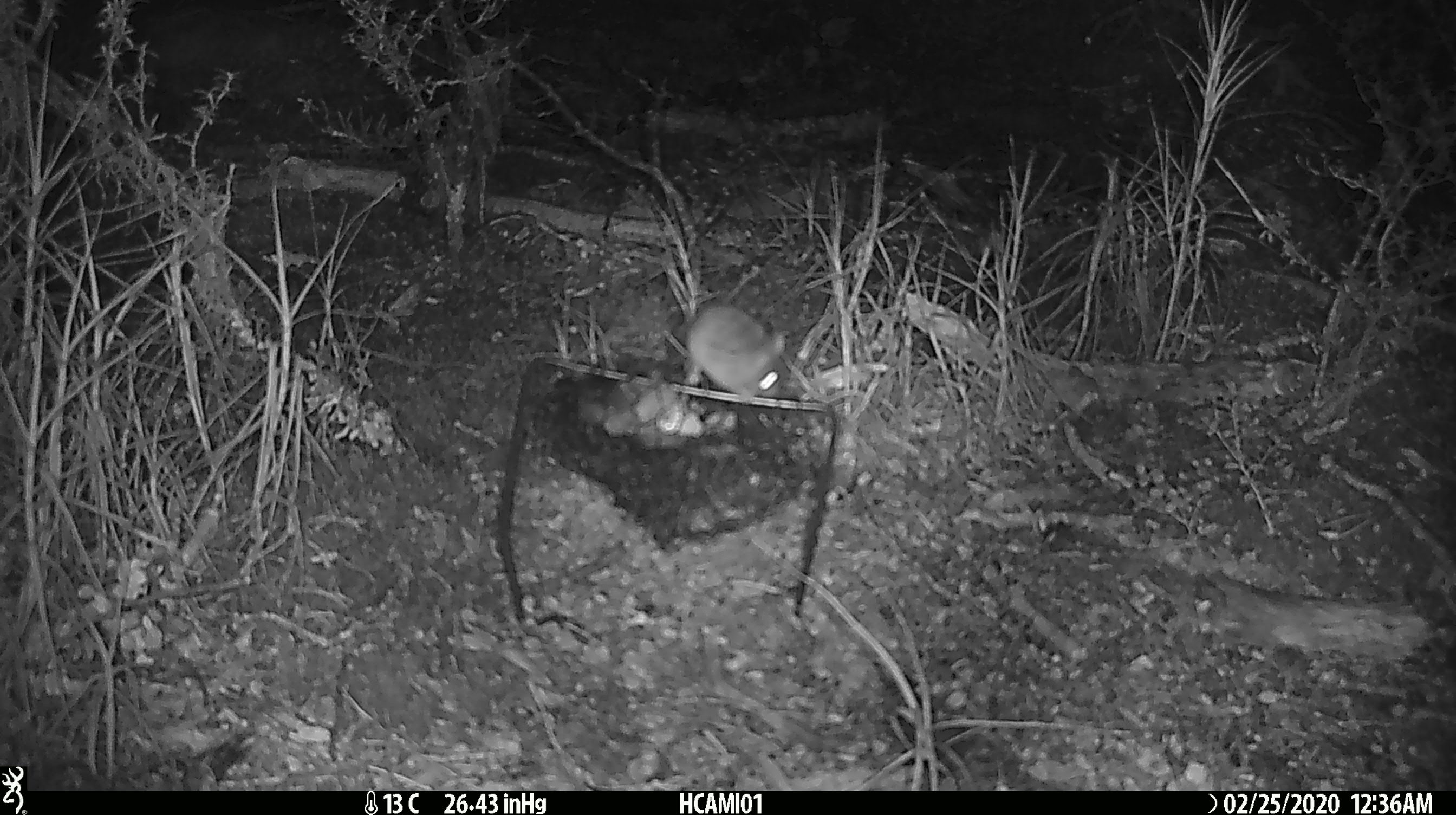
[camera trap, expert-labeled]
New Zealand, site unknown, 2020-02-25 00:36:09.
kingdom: Animalia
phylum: Chordata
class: Mammalia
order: Rodentia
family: Muridae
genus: Mus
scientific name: Mus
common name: mouse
Mouse (Mus).